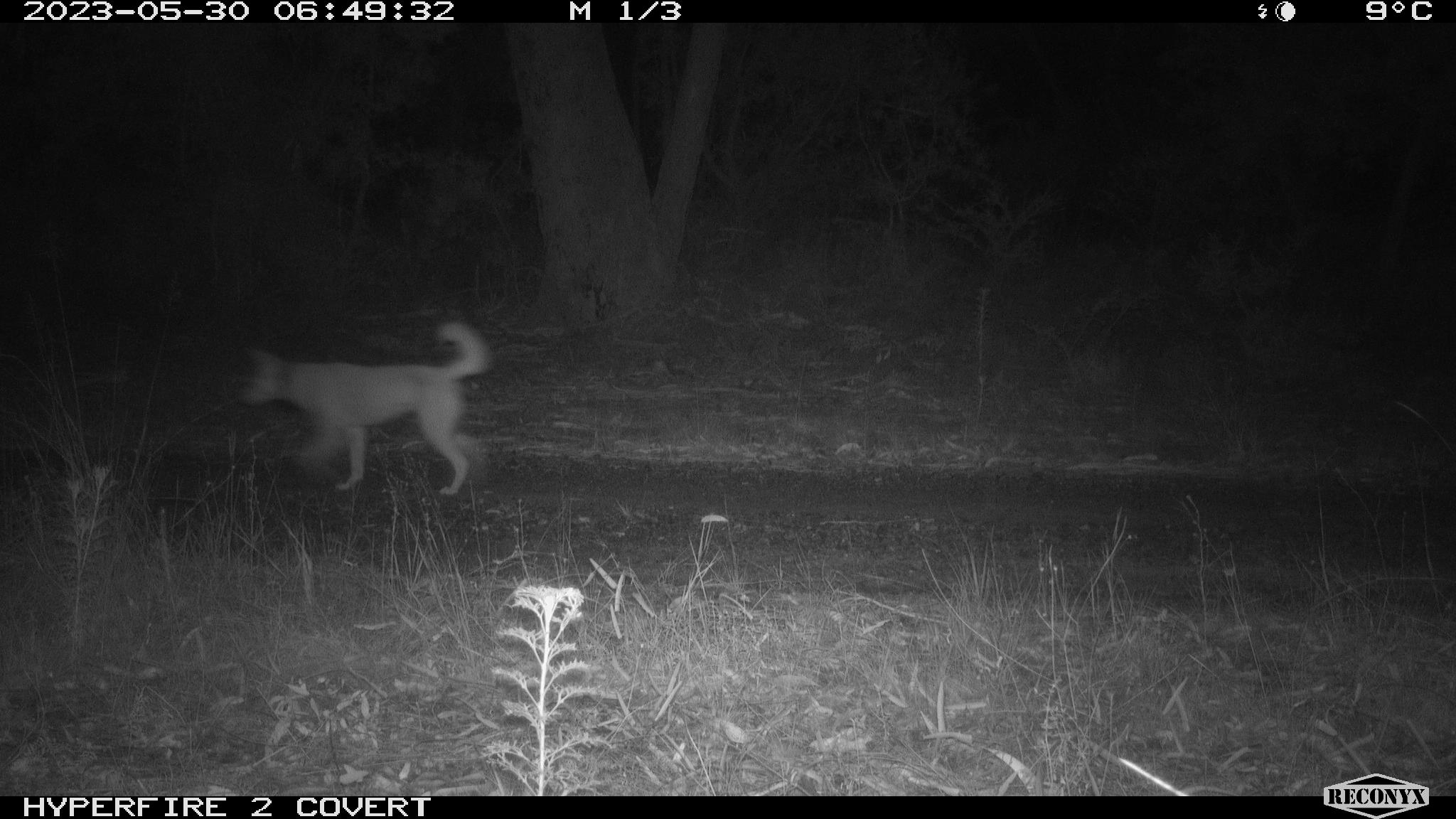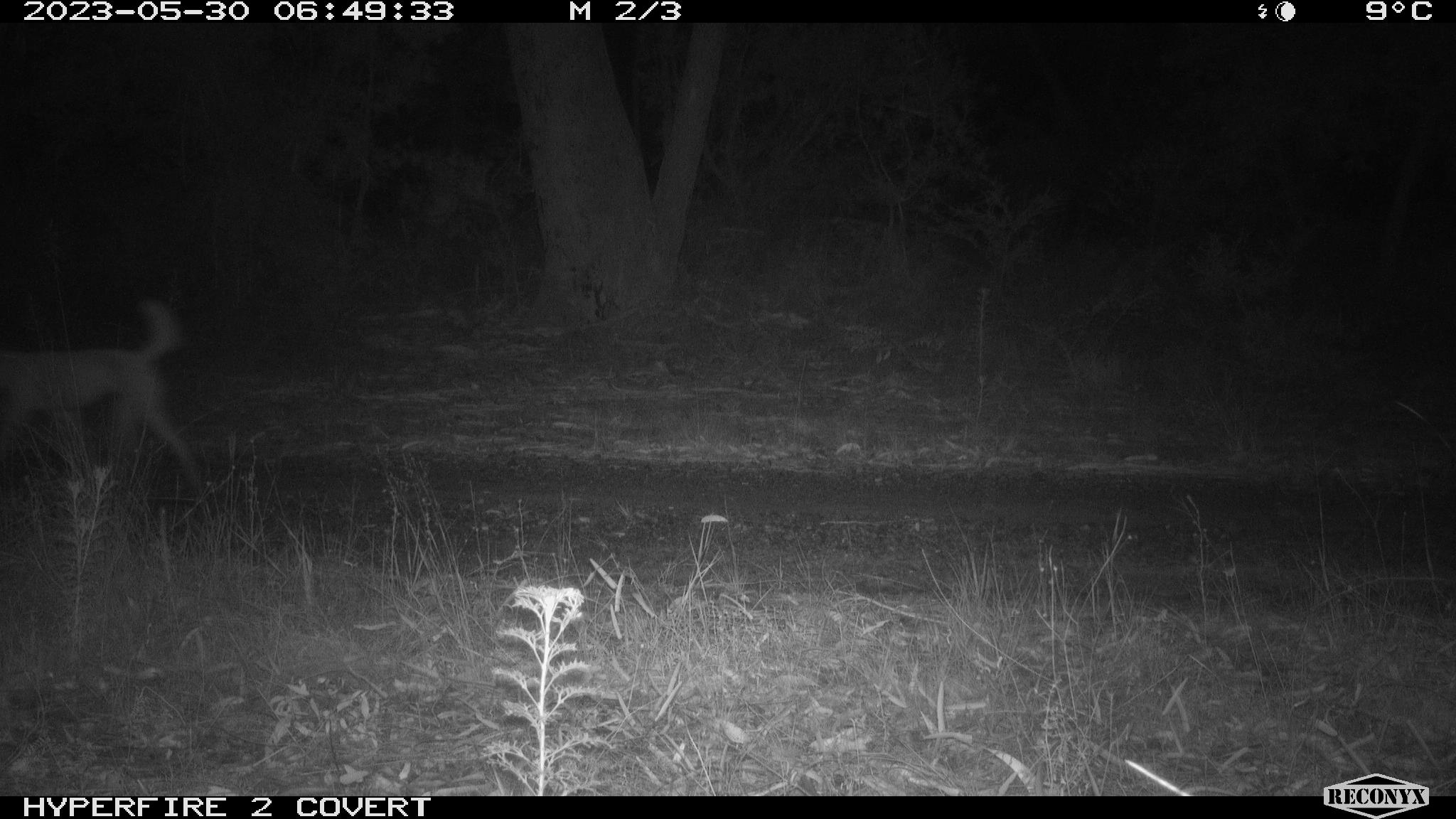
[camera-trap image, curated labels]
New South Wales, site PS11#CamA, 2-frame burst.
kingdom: Animalia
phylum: Chordata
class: Mammalia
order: Carnivora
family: Canidae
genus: Canis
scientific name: Canis familiaris dingo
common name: dingo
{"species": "dingo (Canis familiaris dingo)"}